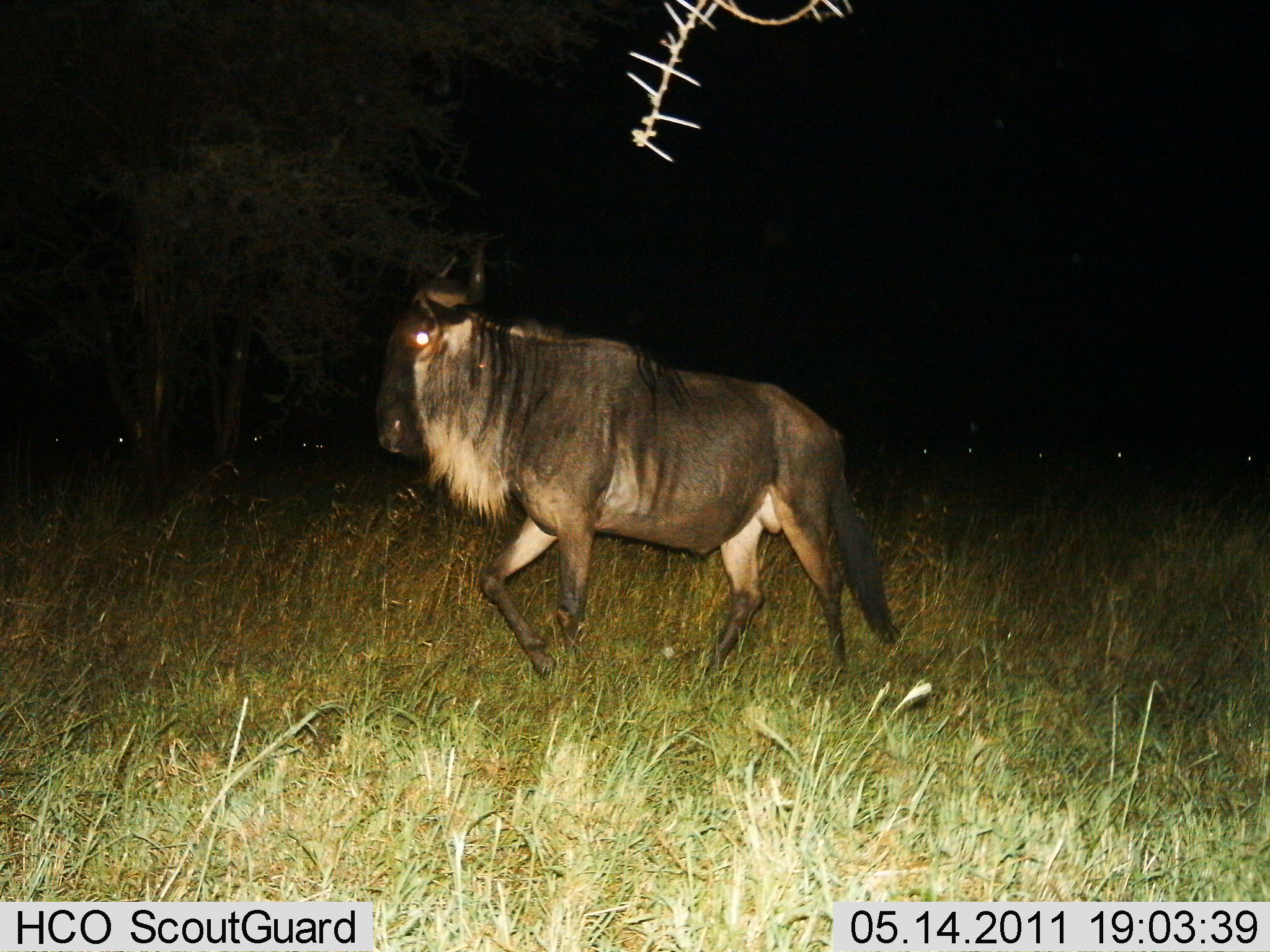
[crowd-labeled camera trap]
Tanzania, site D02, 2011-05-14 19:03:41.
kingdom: Animalia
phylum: Chordata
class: Mammalia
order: Artiodactyla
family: Bovidae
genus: Connochaetes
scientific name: Connochaetes taurinus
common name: blue wildebeest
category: wildebeest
Wildebeest (blue wildebeest) (Connochaetes taurinus), count 1. Behavior (volunteer vote fractions): standing 10%, resting 0%, moving 90%, interacting 0%. Young present (vote fraction): 0%. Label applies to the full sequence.